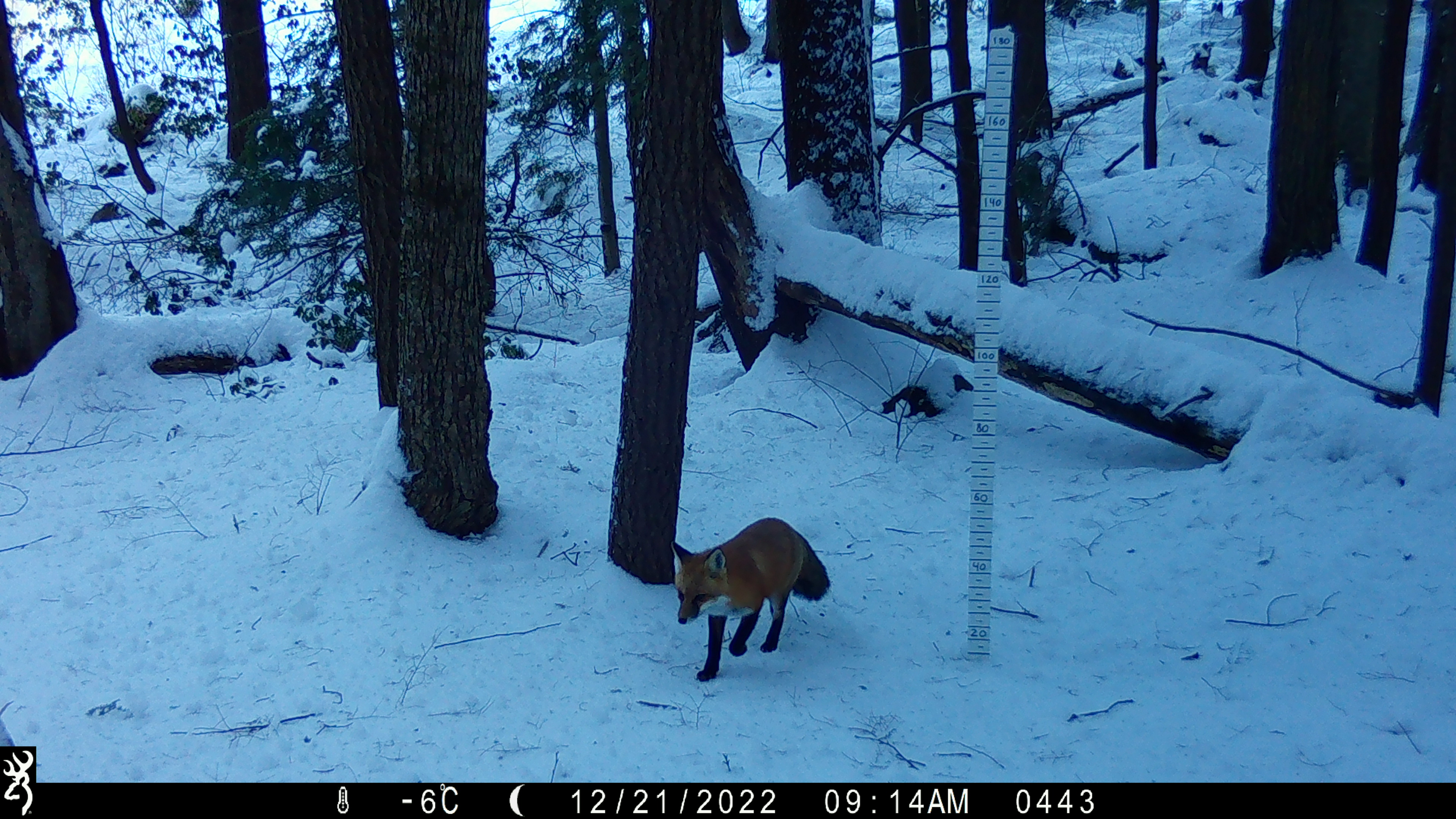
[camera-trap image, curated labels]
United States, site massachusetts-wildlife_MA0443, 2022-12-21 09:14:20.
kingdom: Animalia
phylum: Chordata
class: Mammalia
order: Carnivora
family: Canidae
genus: Vulpes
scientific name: Vulpes vulpes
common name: red fox